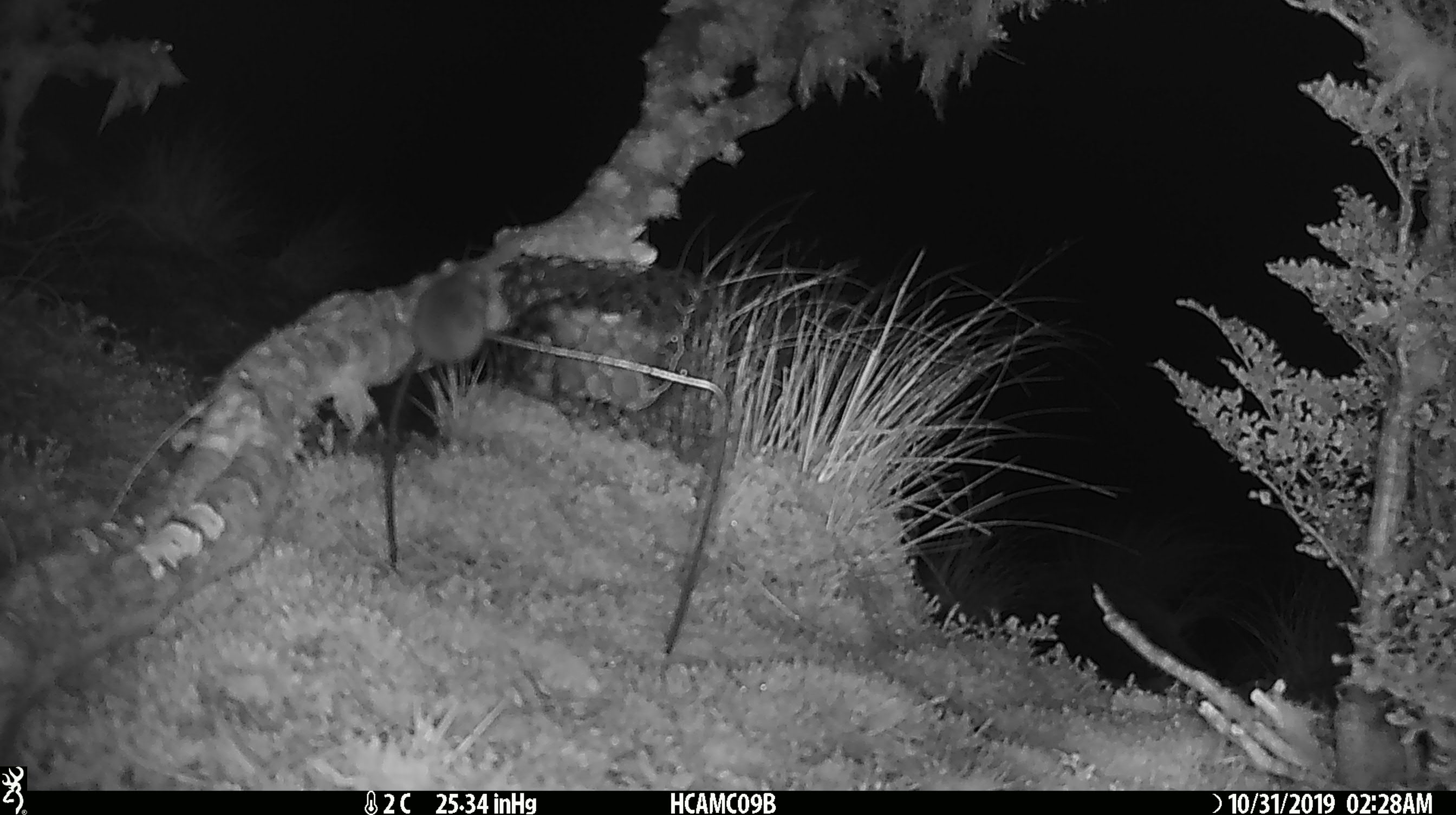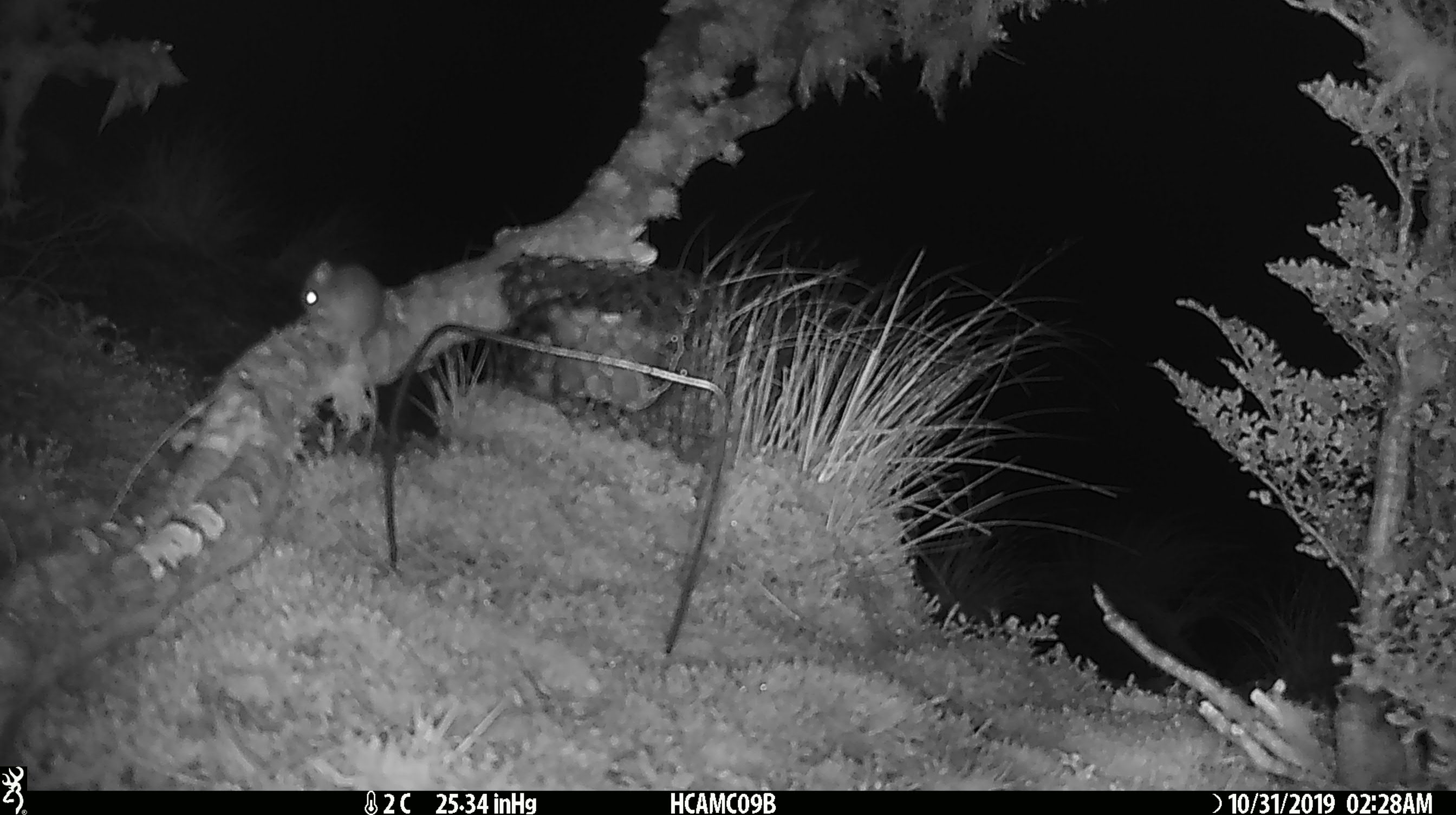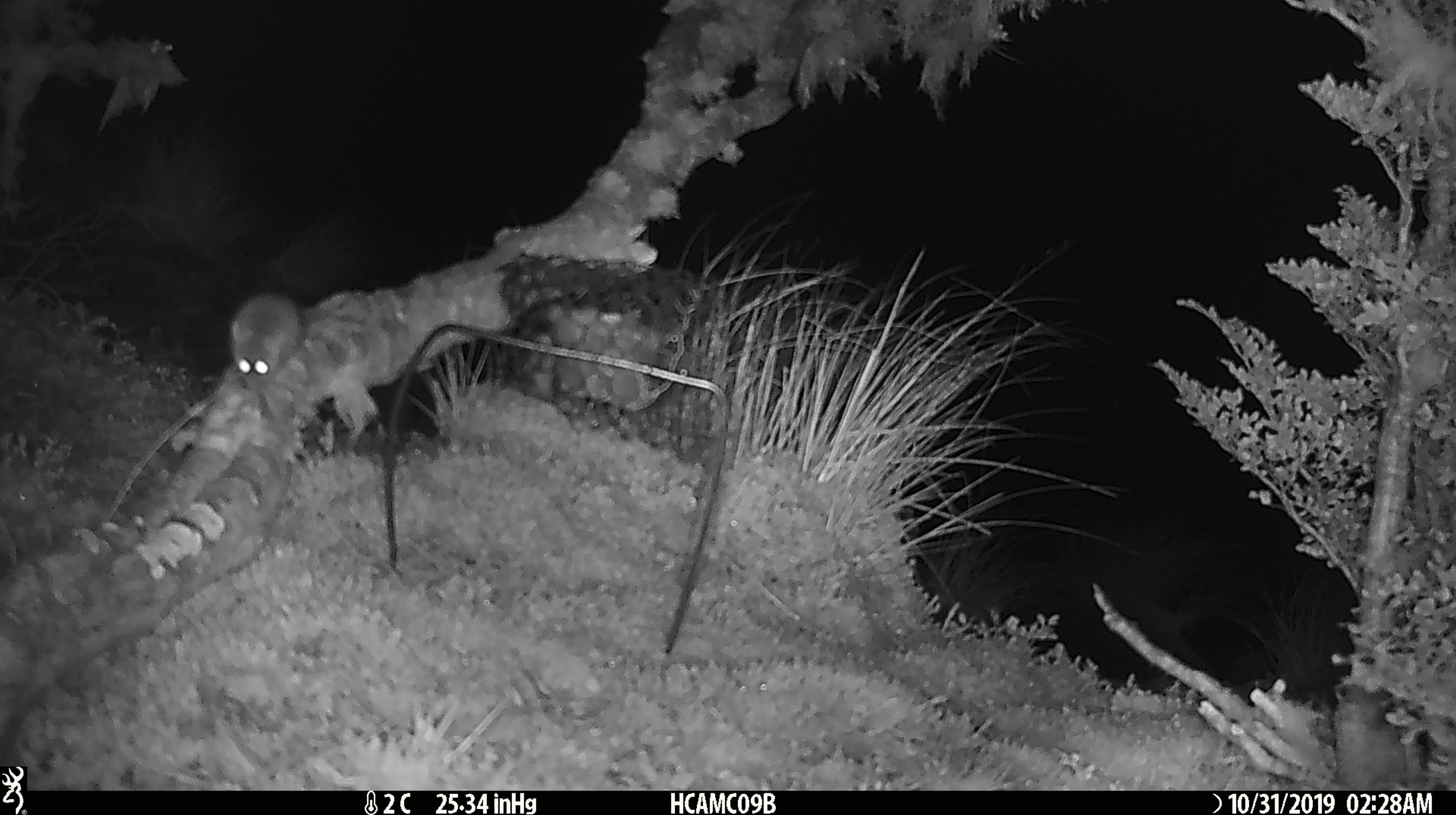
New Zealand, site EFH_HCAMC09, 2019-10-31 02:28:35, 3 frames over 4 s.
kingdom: Animalia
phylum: Chordata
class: Mammalia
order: Rodentia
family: Muridae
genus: Mus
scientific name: Mus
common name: mouse